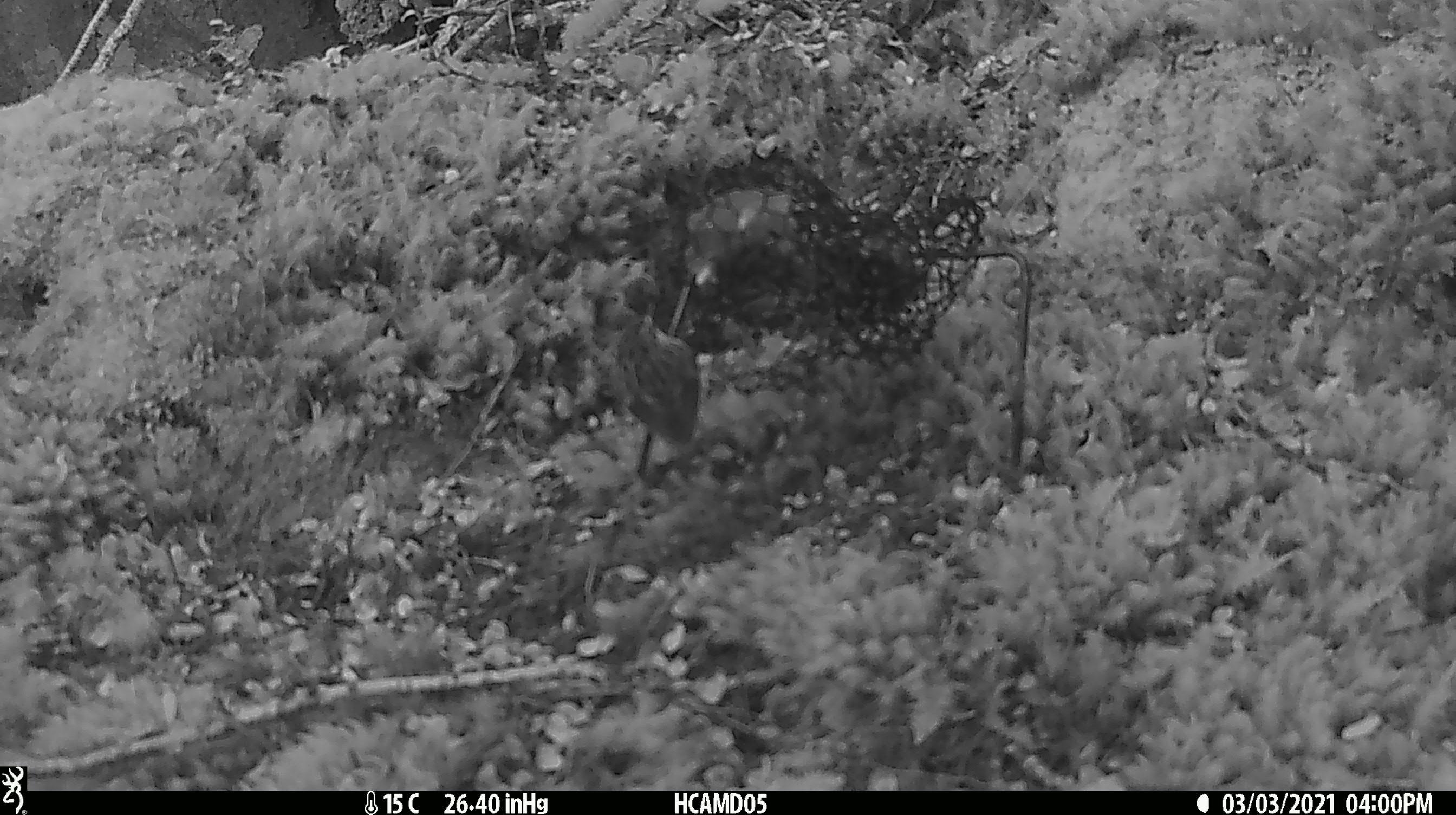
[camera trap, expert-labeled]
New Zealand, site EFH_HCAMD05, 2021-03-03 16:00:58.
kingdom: Animalia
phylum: Chordata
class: Aves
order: Passeriformes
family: Acanthisittidae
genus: Acanthisitta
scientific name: Acanthisitta chloris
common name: rifleman